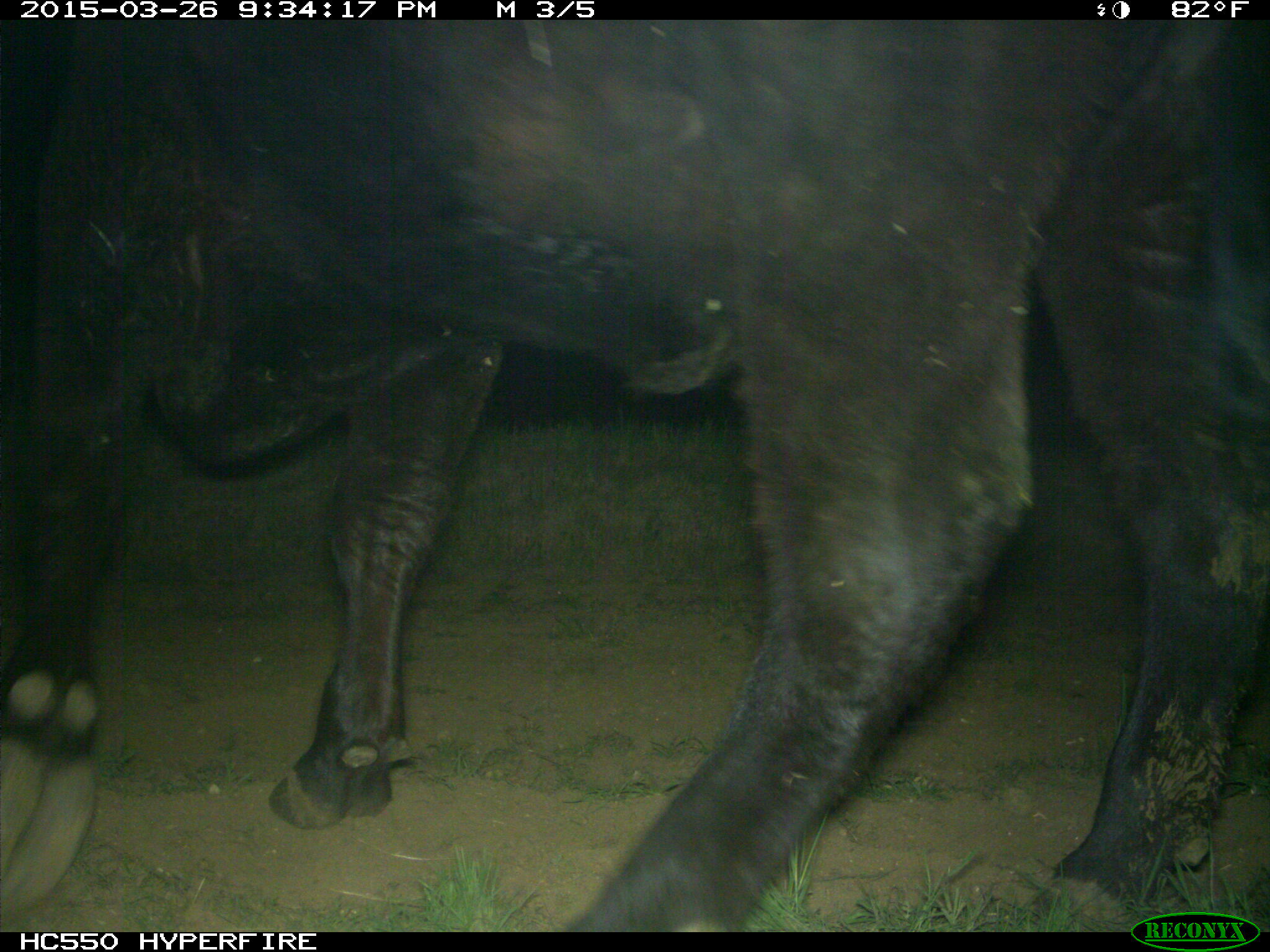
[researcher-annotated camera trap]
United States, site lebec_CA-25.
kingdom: Animalia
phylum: Chordata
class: Mammalia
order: Artiodactyla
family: Bovidae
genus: Bos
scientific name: Bos taurus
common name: domestic cow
Bos taurus (domestic cow).